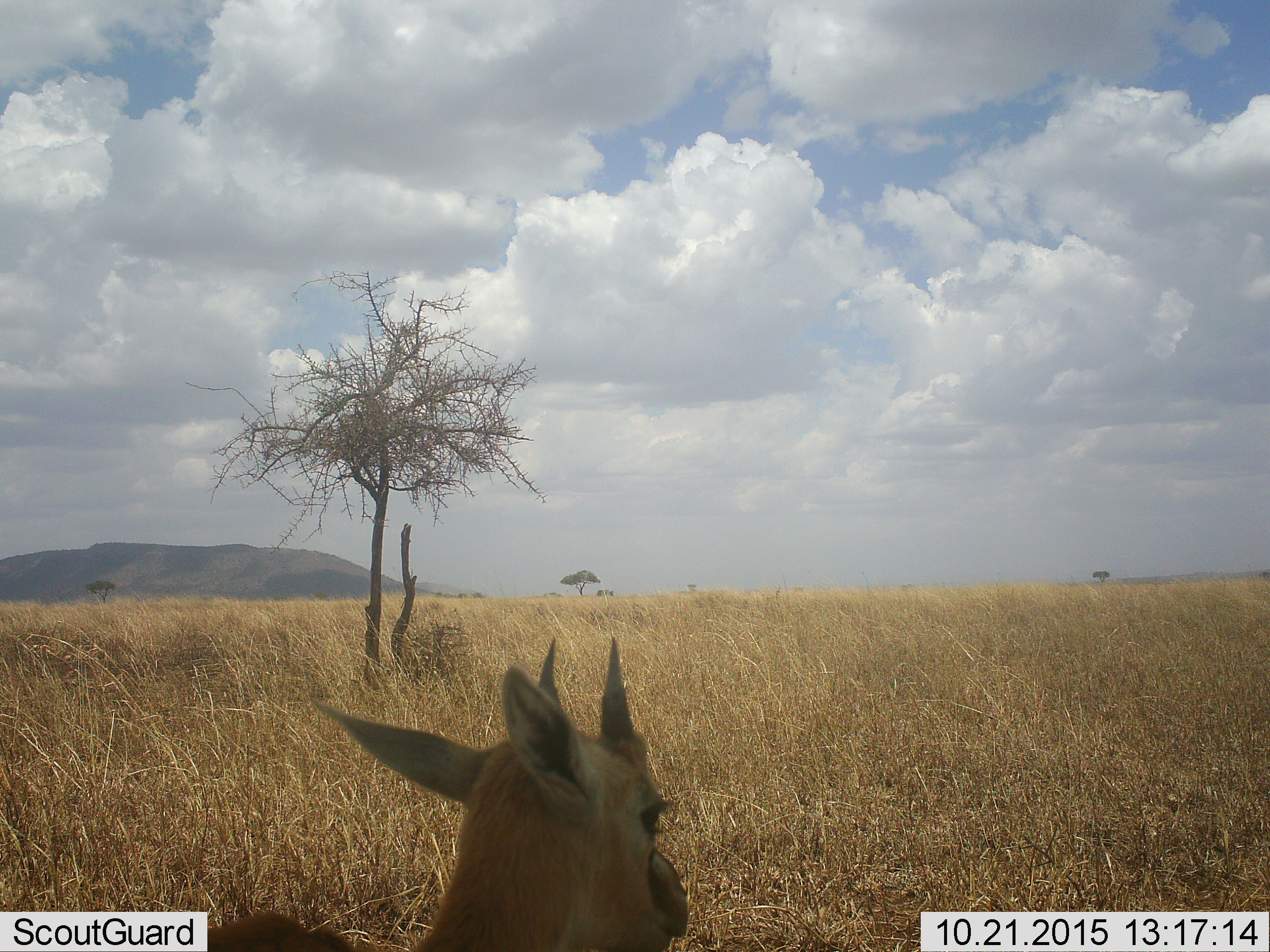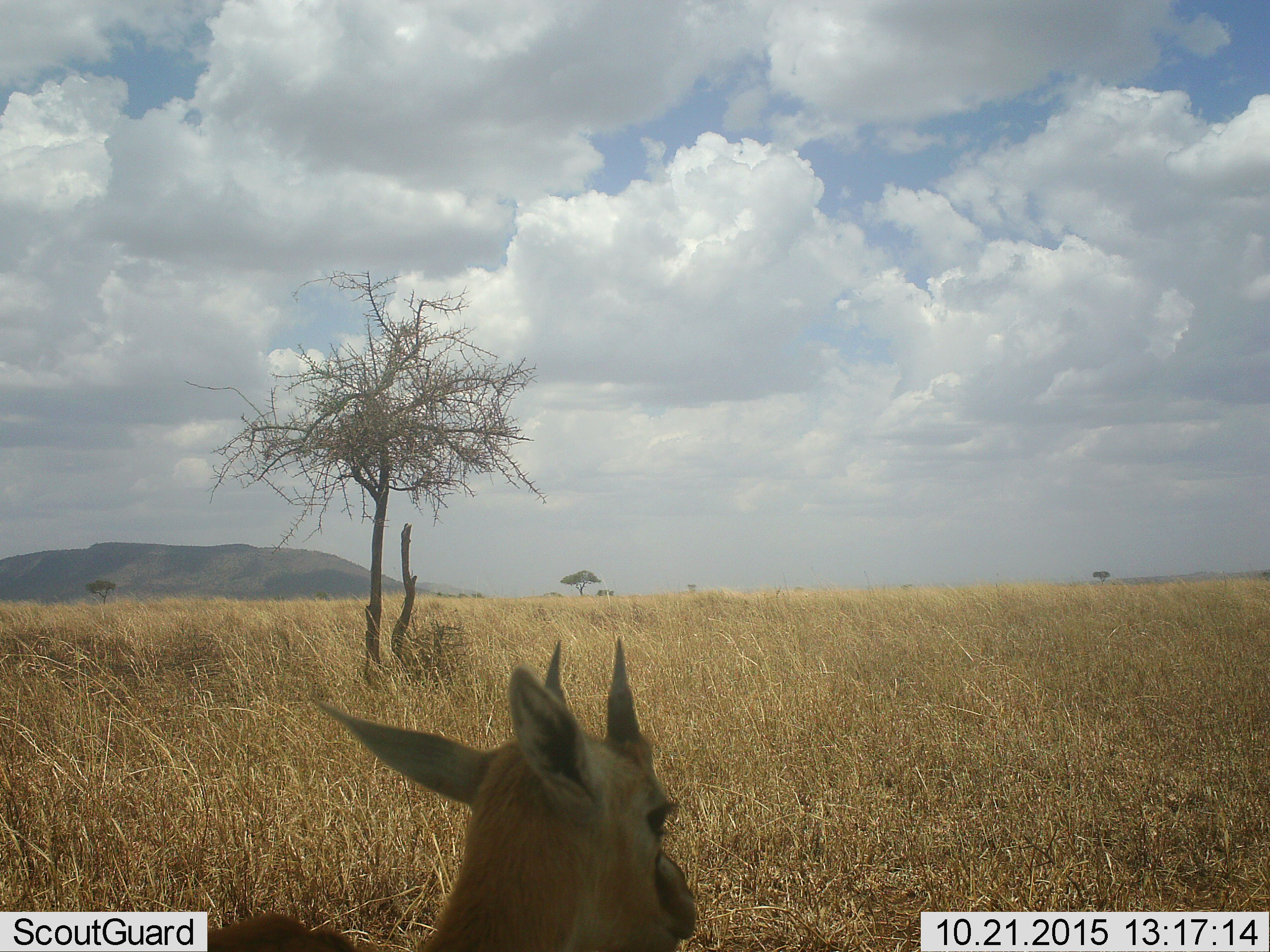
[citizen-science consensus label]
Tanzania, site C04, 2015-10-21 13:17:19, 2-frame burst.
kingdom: Animalia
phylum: Chordata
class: Mammalia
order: Artiodactyla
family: Bovidae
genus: Eudorcas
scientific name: Eudorcas thomsonii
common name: thomson's gazelle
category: gazellethomsons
Gazellethomsons (thomson's gazelle) (Eudorcas thomsonii), count 1. Behavior (volunteer vote fractions): standing 92%, resting 0%, moving 8%, interacting 0%. Young present (vote fraction): 8%. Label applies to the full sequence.